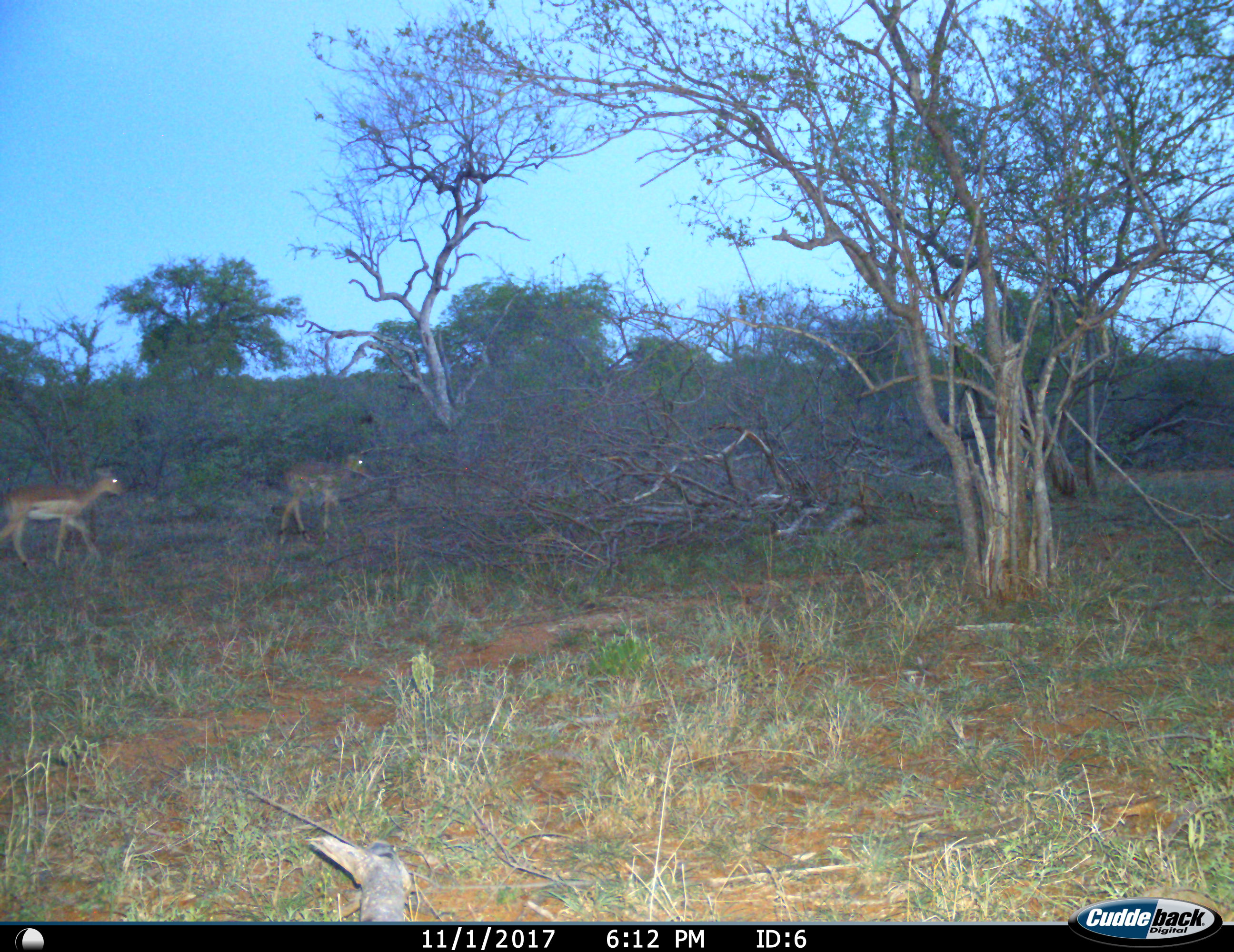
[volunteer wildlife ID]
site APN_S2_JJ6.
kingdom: Animalia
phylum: Chordata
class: Mammalia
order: Artiodactyla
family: Bovidae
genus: Aepyceros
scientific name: Aepyceros melampus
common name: impala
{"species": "impala (Aepyceros melampus)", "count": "2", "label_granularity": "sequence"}